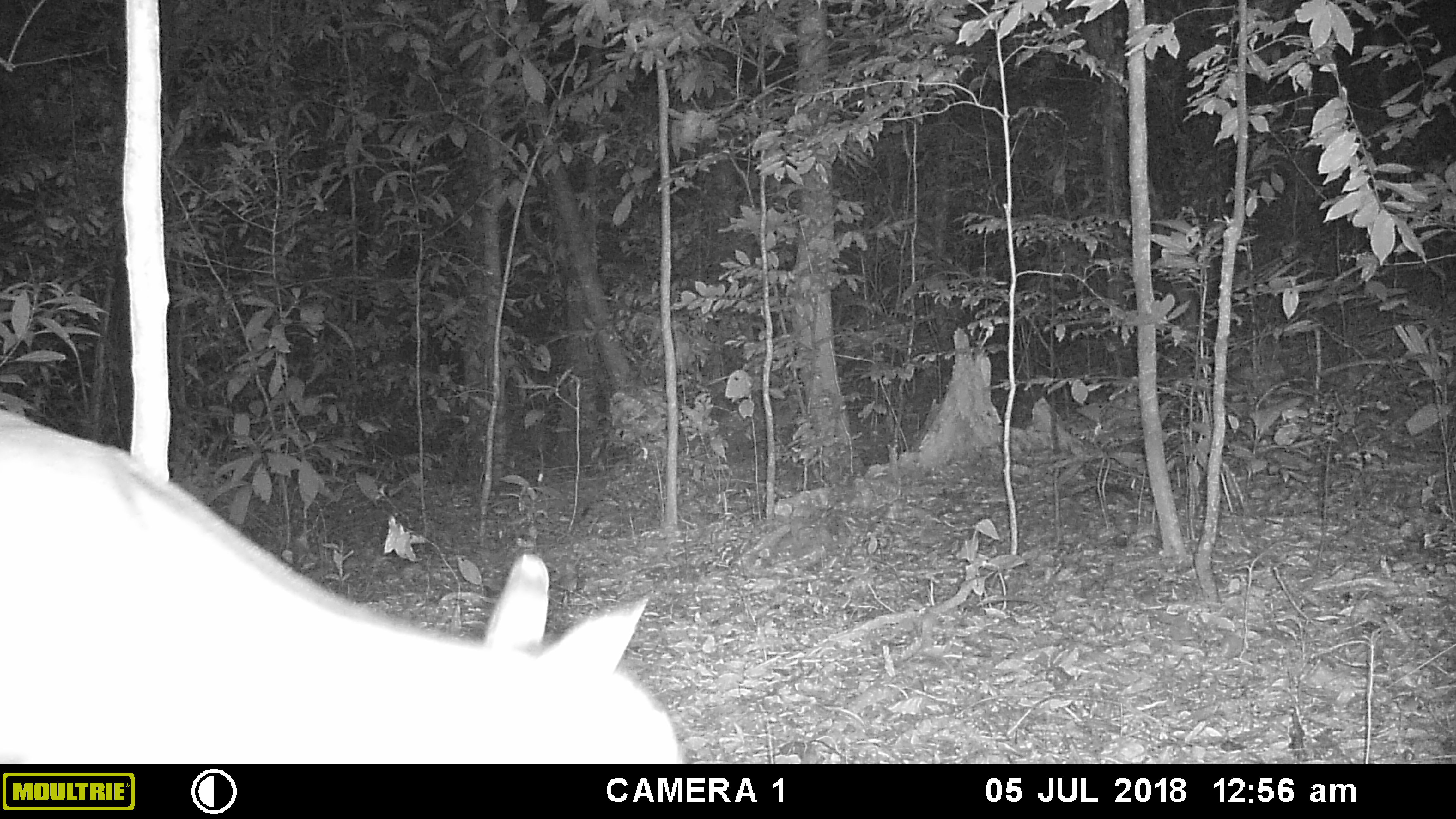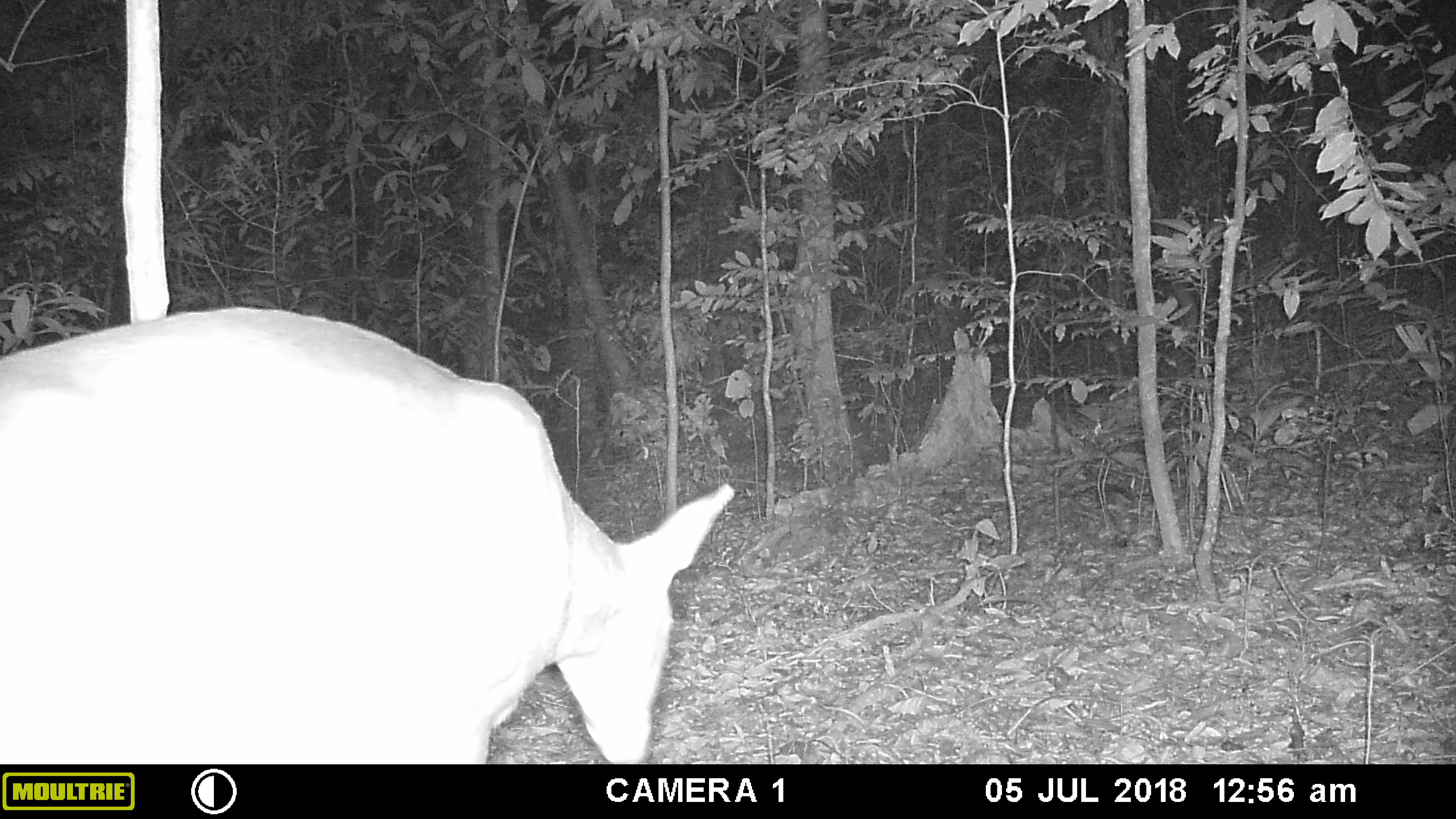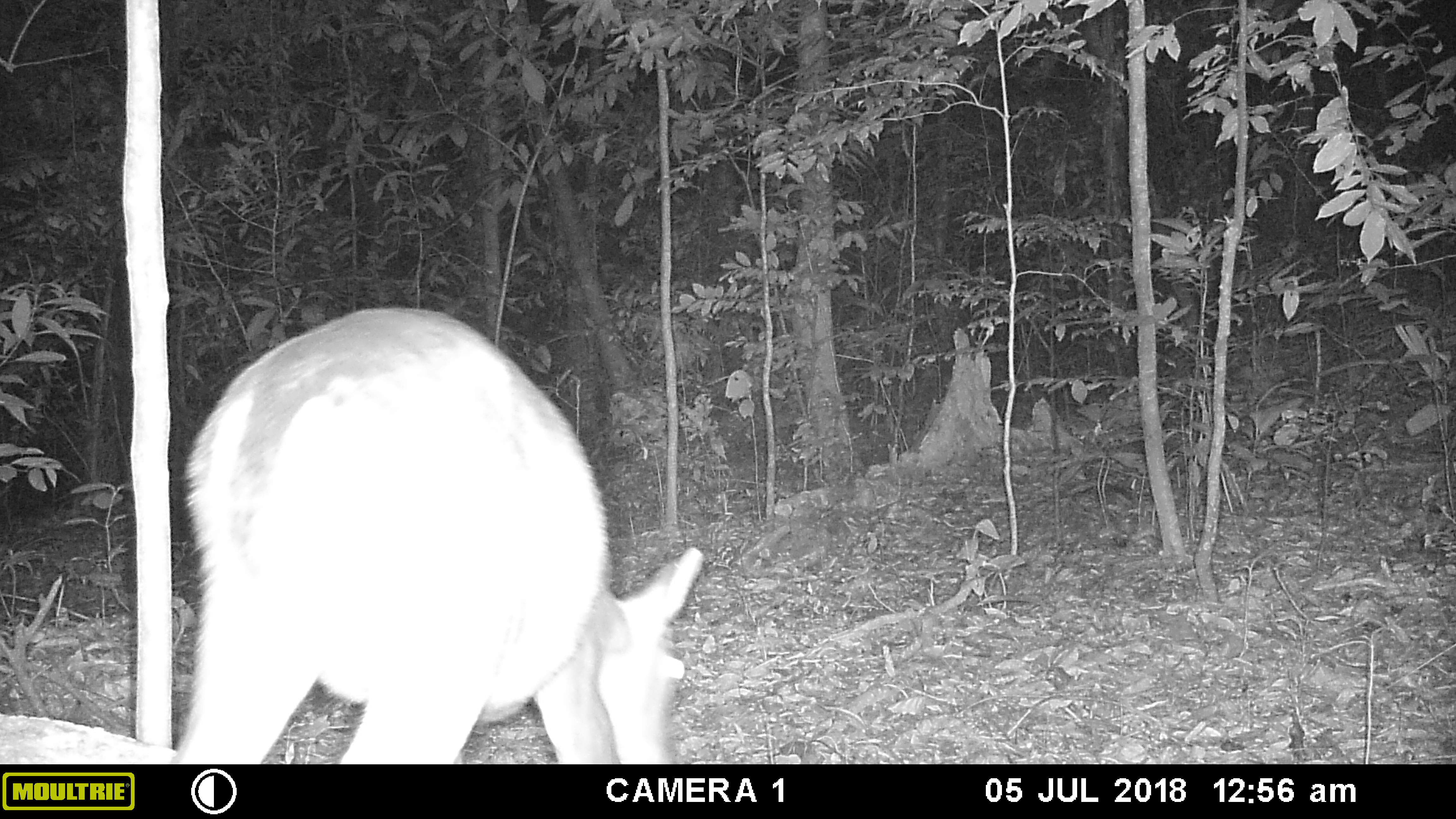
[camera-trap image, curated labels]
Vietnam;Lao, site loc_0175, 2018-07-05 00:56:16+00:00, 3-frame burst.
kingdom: Animalia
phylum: Chordata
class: Mammalia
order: Artiodactyla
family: Cervidae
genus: Muntiacus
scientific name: Muntiacus vuquangensis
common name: large-antlered muntjac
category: large antlered muntjac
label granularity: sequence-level